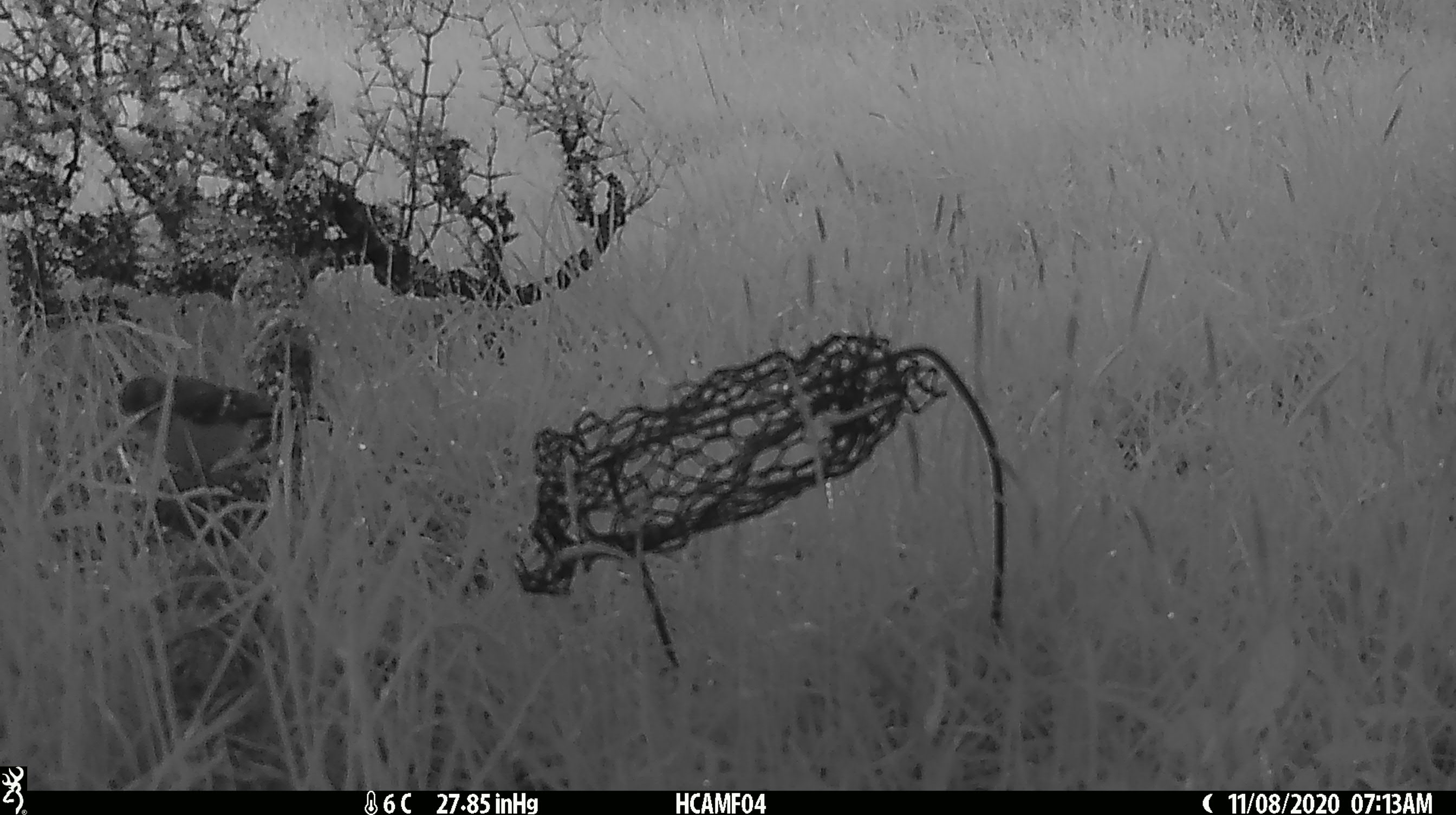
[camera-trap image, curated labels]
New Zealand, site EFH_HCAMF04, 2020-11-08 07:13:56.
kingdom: Animalia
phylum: Chordata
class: Aves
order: Passeriformes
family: Fringillidae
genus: Fringilla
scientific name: Fringilla coelebs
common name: common chaffinch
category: chaffinch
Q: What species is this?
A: Chaffinch (common chaffinch) (Fringilla coelebs).